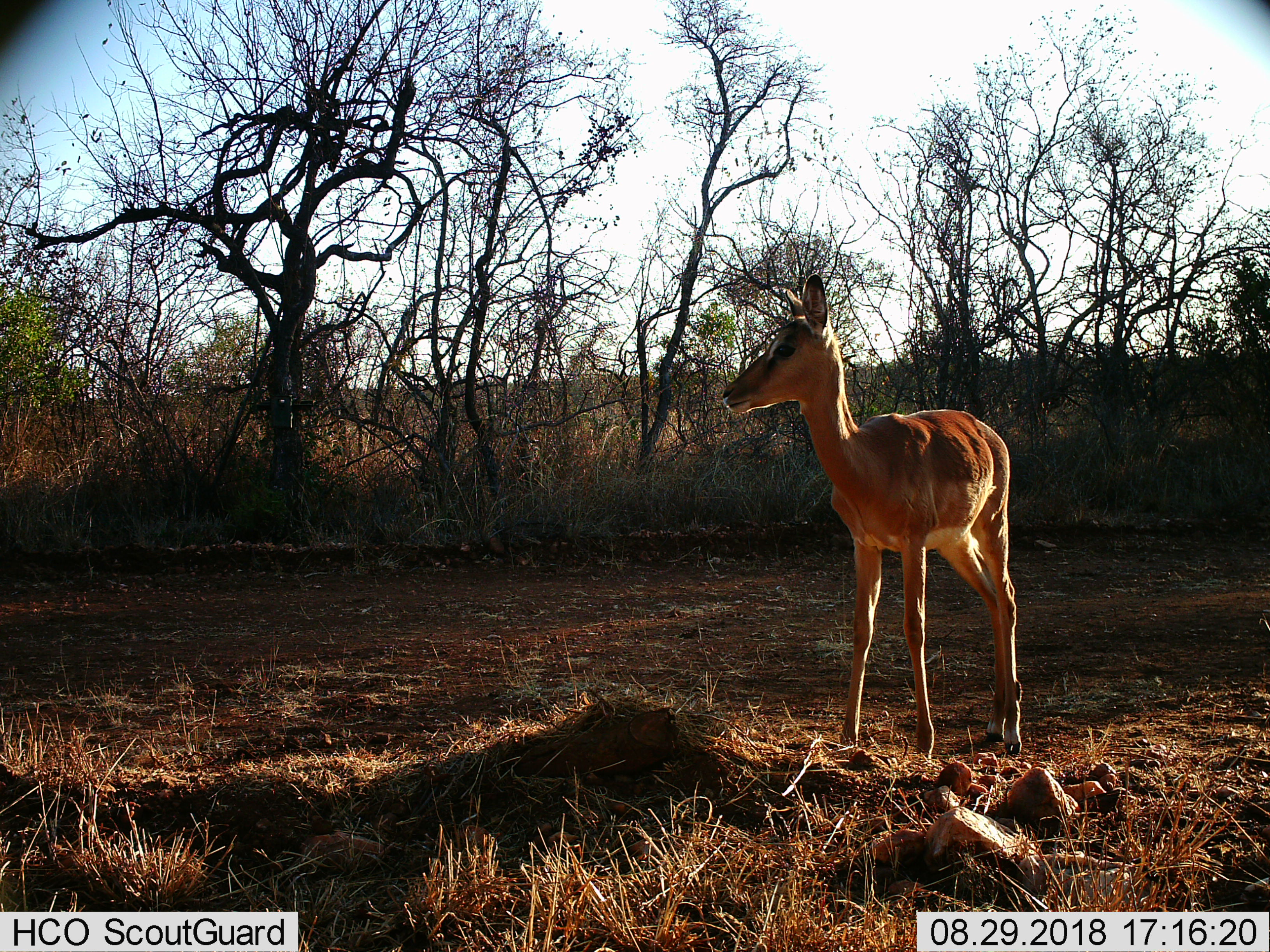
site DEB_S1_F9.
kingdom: Animalia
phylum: Chordata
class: Mammalia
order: Artiodactyla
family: Bovidae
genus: Aepyceros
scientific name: Aepyceros melampus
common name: impala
Impala (Aepyceros melampus), count 1. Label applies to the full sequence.